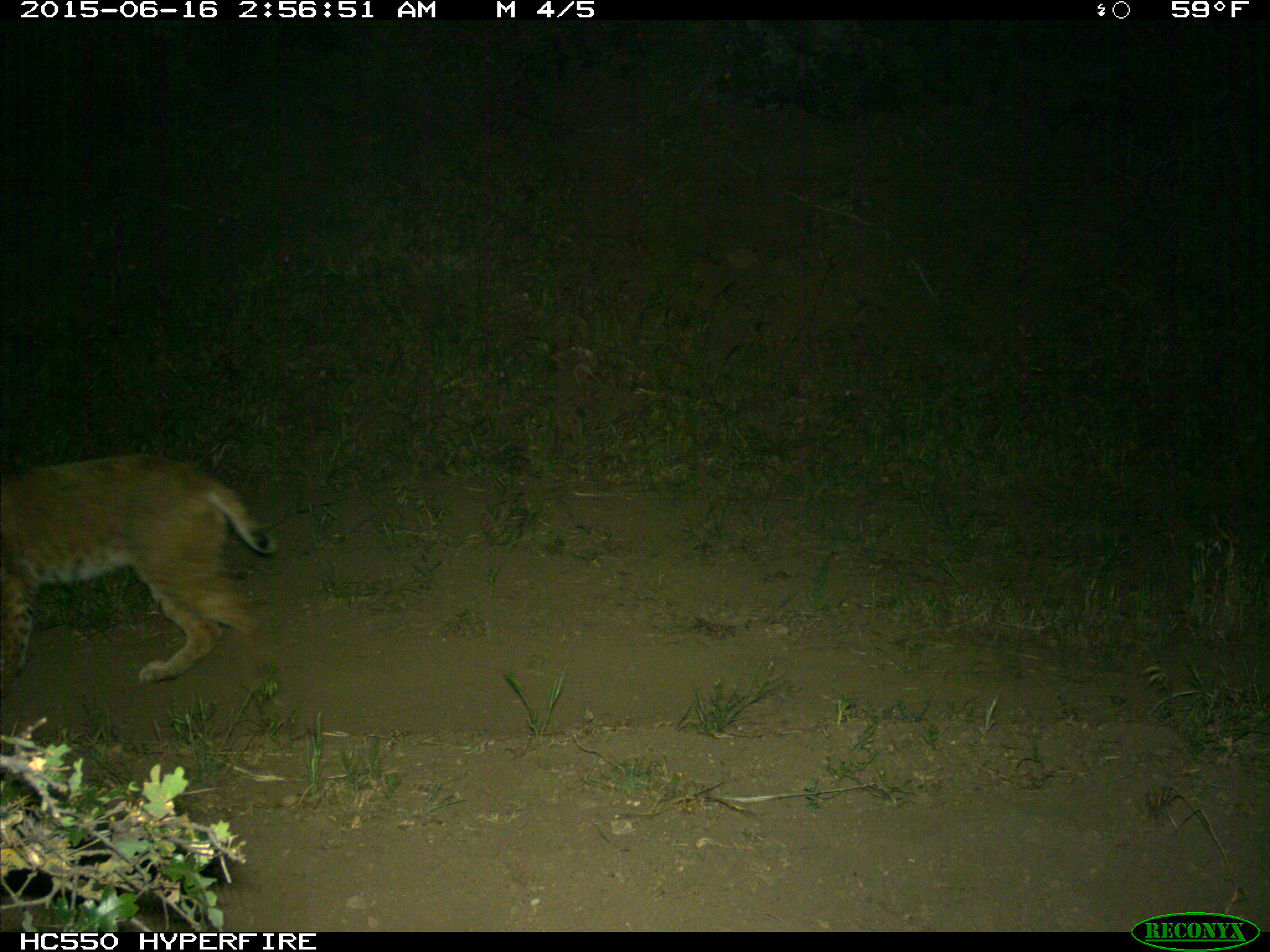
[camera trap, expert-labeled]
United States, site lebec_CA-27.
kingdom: Animalia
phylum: Chordata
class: Mammalia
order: Carnivora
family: Felidae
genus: Lynx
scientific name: Lynx rufus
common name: bobcat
Lynx rufus (bobcat).